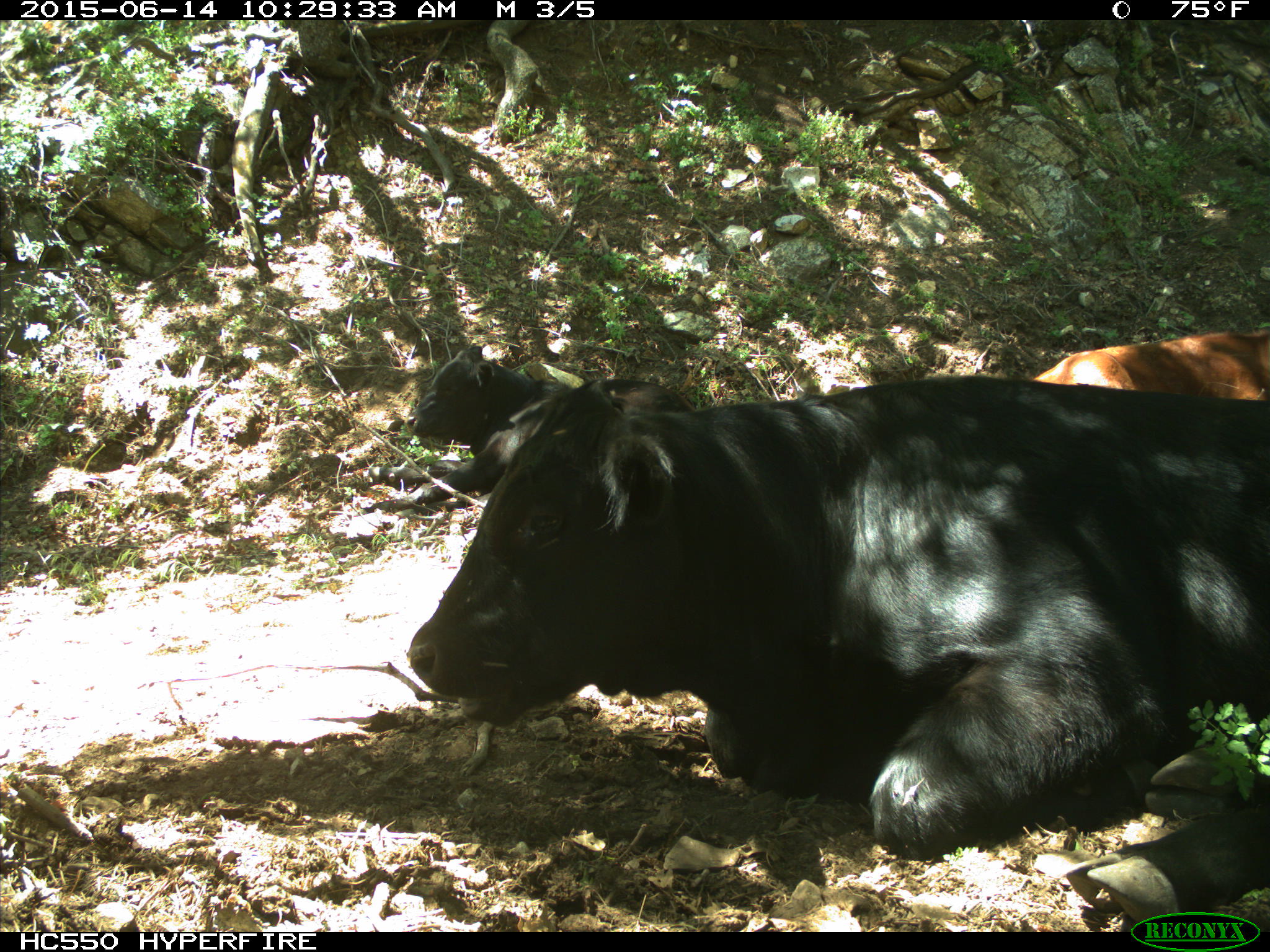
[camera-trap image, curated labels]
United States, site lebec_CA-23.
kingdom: Animalia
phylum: Chordata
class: Mammalia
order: Artiodactyla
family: Bovidae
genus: Bos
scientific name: Bos taurus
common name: domestic cow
Bos taurus (domestic cow).